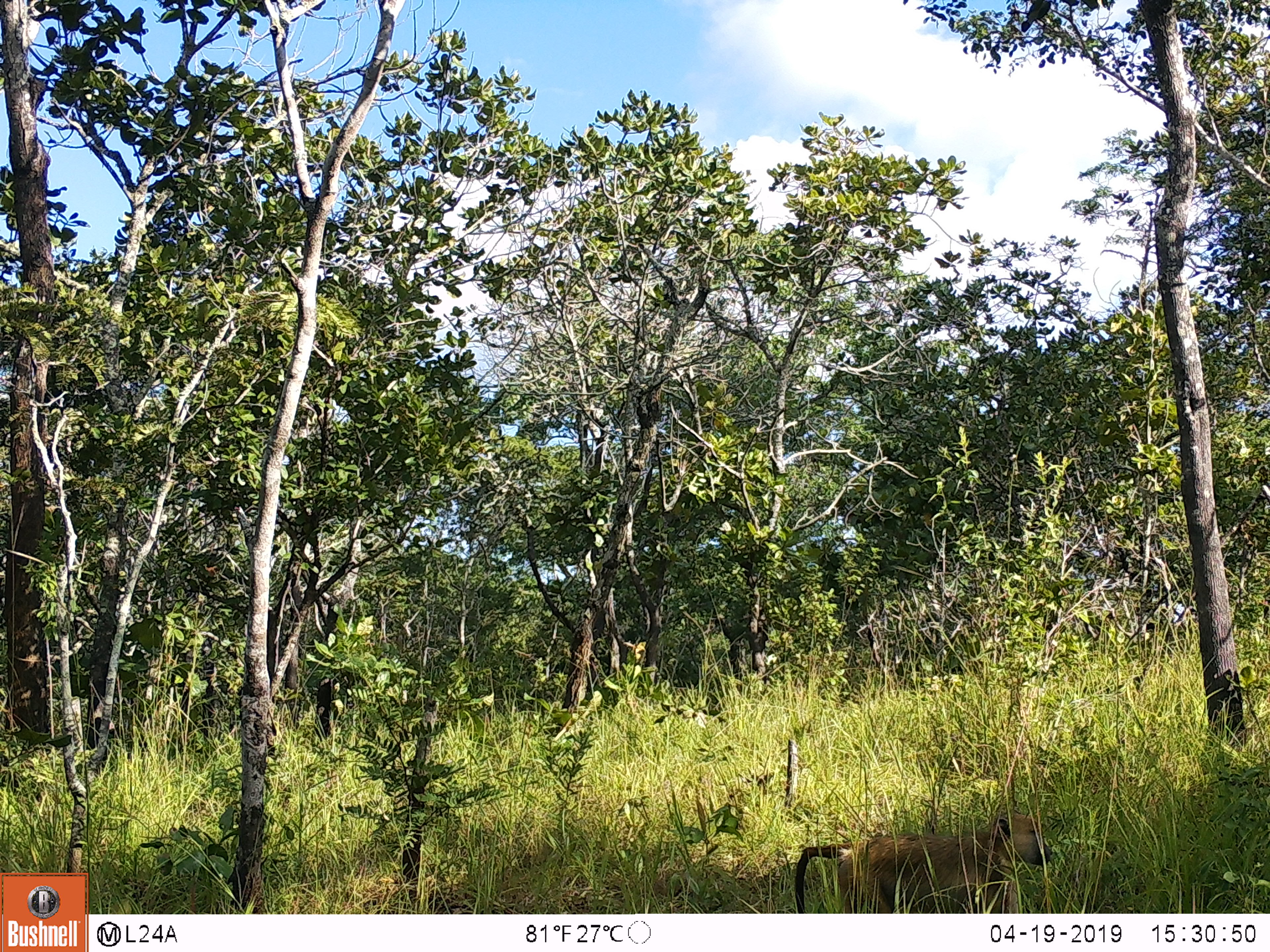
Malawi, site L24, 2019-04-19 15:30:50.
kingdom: Animalia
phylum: Chordata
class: Mammalia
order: Primates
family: Cercopithecidae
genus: Papio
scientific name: Papio cynocephalus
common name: yellow baboon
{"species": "yellow baboon (Papio cynocephalus)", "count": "1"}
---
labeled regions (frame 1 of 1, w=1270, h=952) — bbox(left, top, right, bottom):
yellow baboon: bbox(787, 805, 1056, 908)